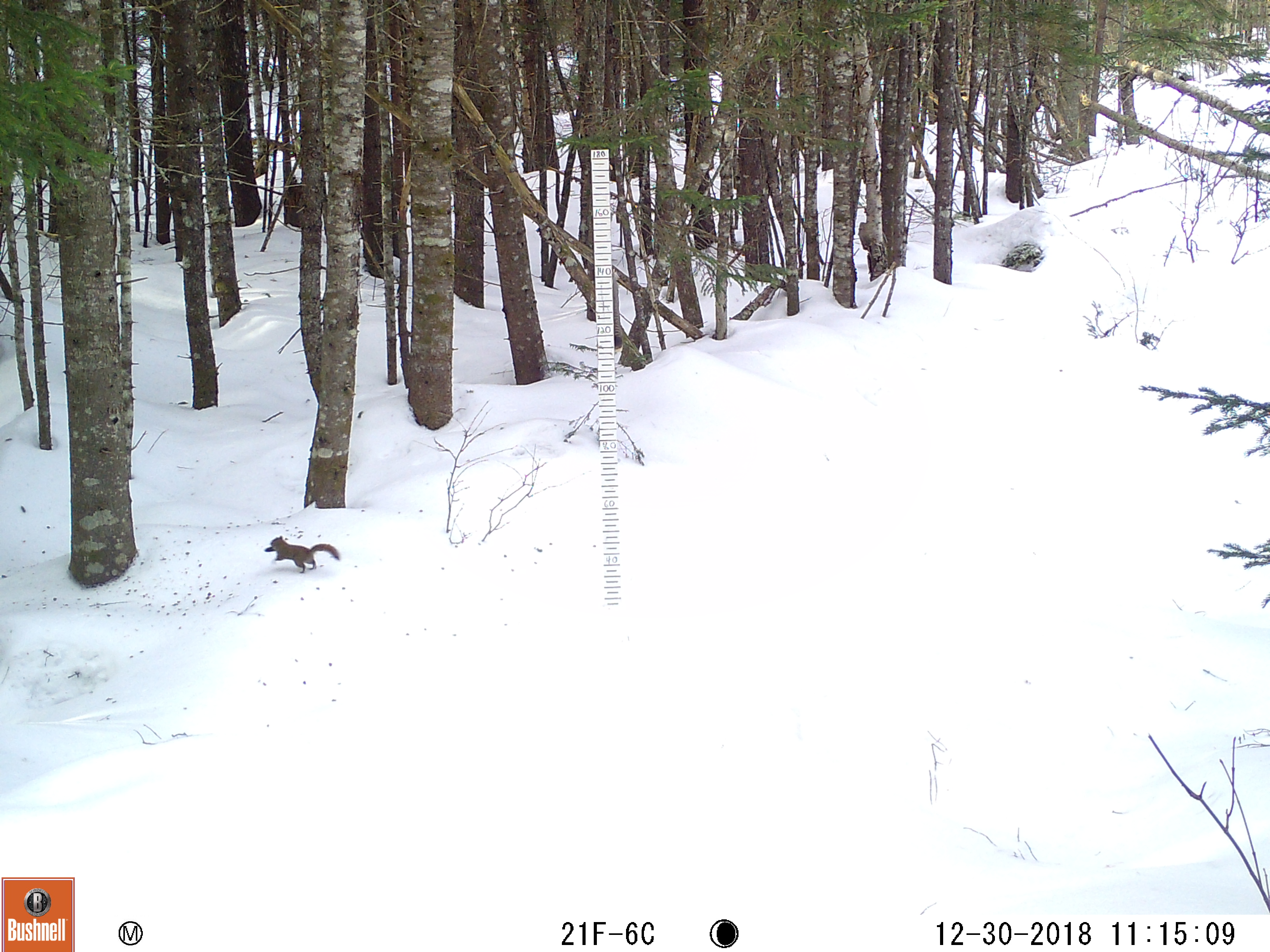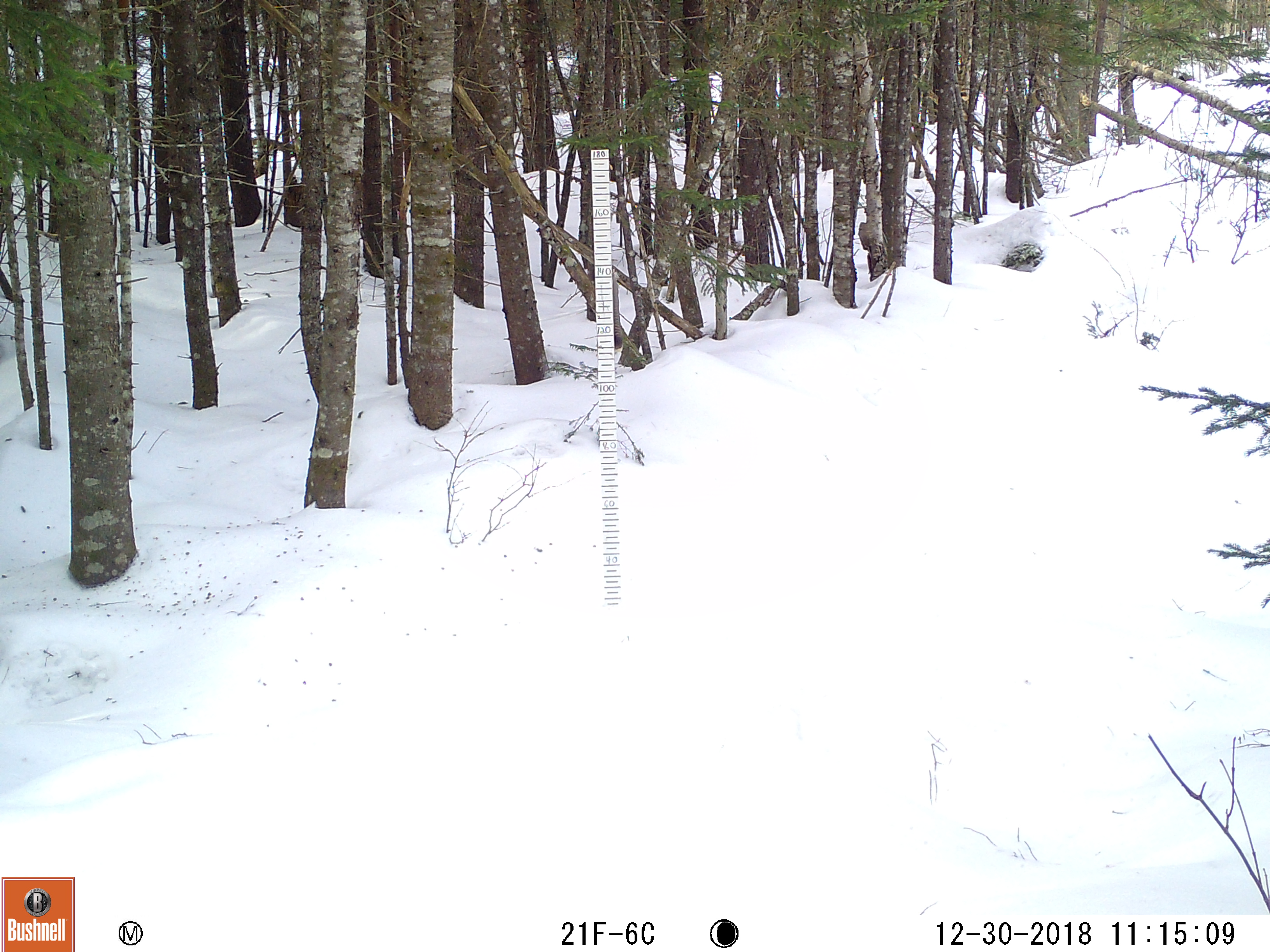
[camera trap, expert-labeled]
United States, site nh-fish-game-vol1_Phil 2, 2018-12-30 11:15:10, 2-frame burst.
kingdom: Animalia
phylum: Chordata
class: Mammalia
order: Rodentia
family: Sciuridae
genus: Tamiasciurus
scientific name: Tamiasciurus hudsonicus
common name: red squirrel